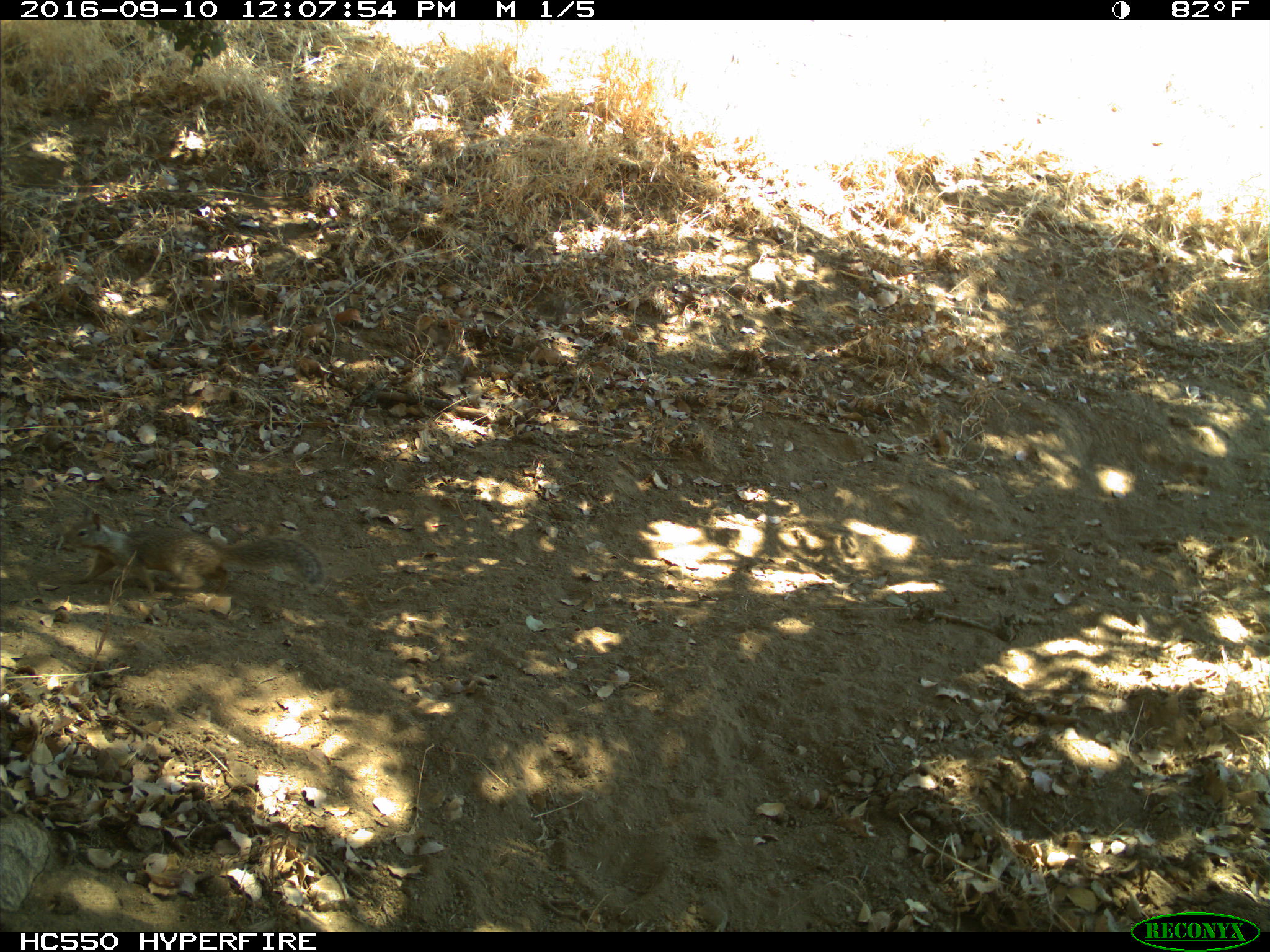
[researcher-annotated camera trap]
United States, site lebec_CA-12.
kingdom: Animalia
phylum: Chordata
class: Mammalia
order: Rodentia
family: Sciuridae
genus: Otospermophilus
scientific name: Otospermophilus beecheyi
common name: california ground squirrel